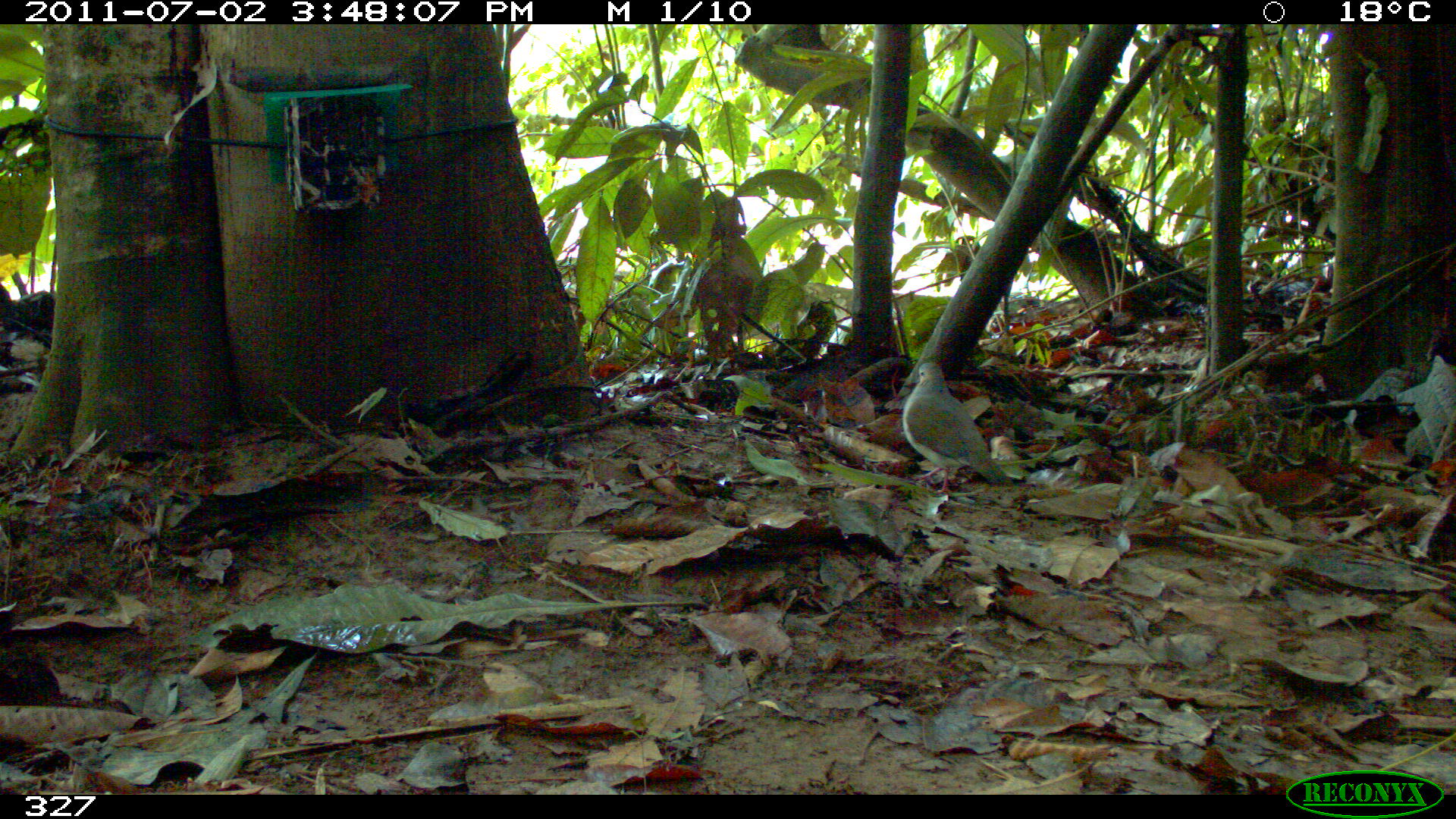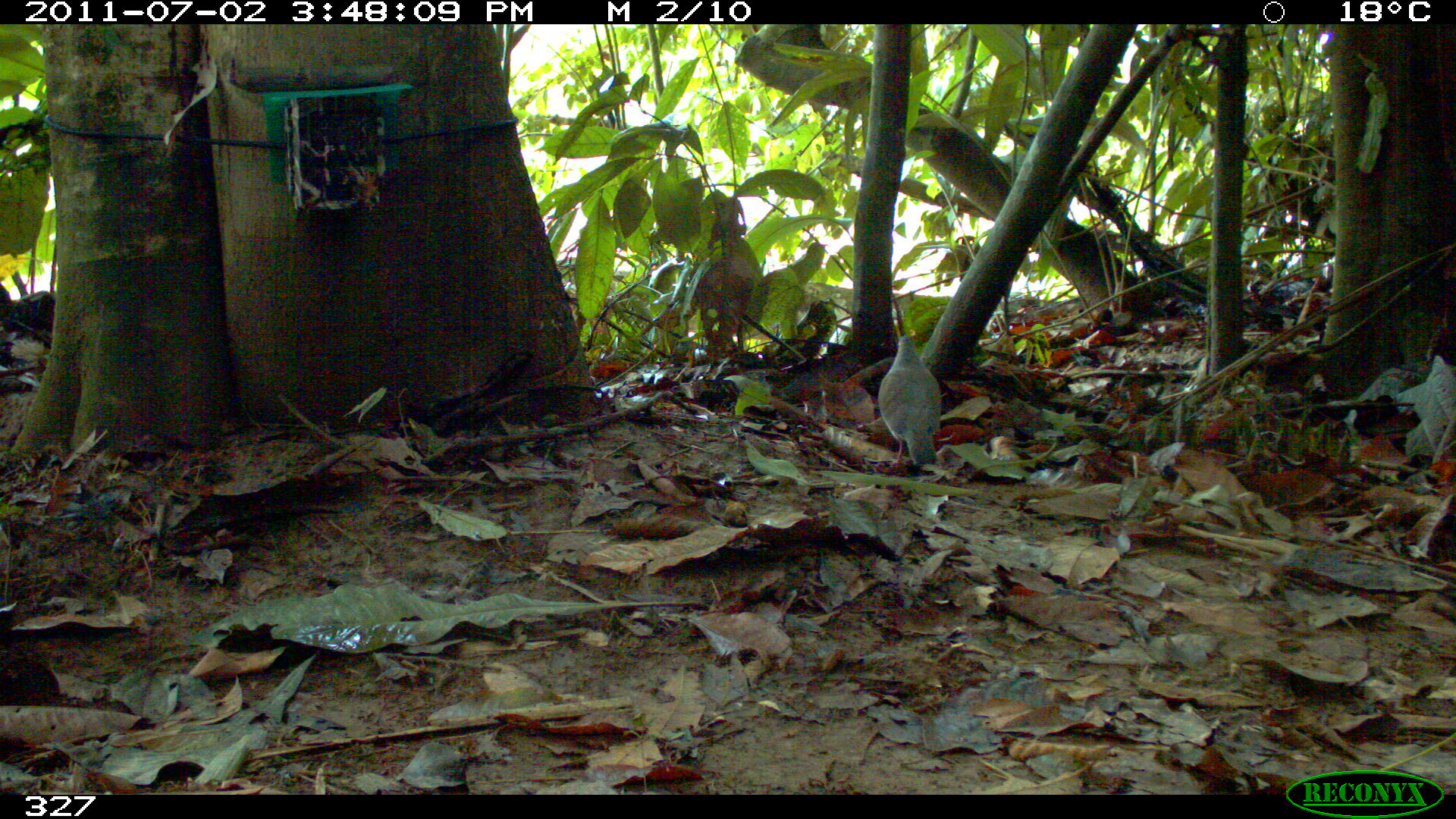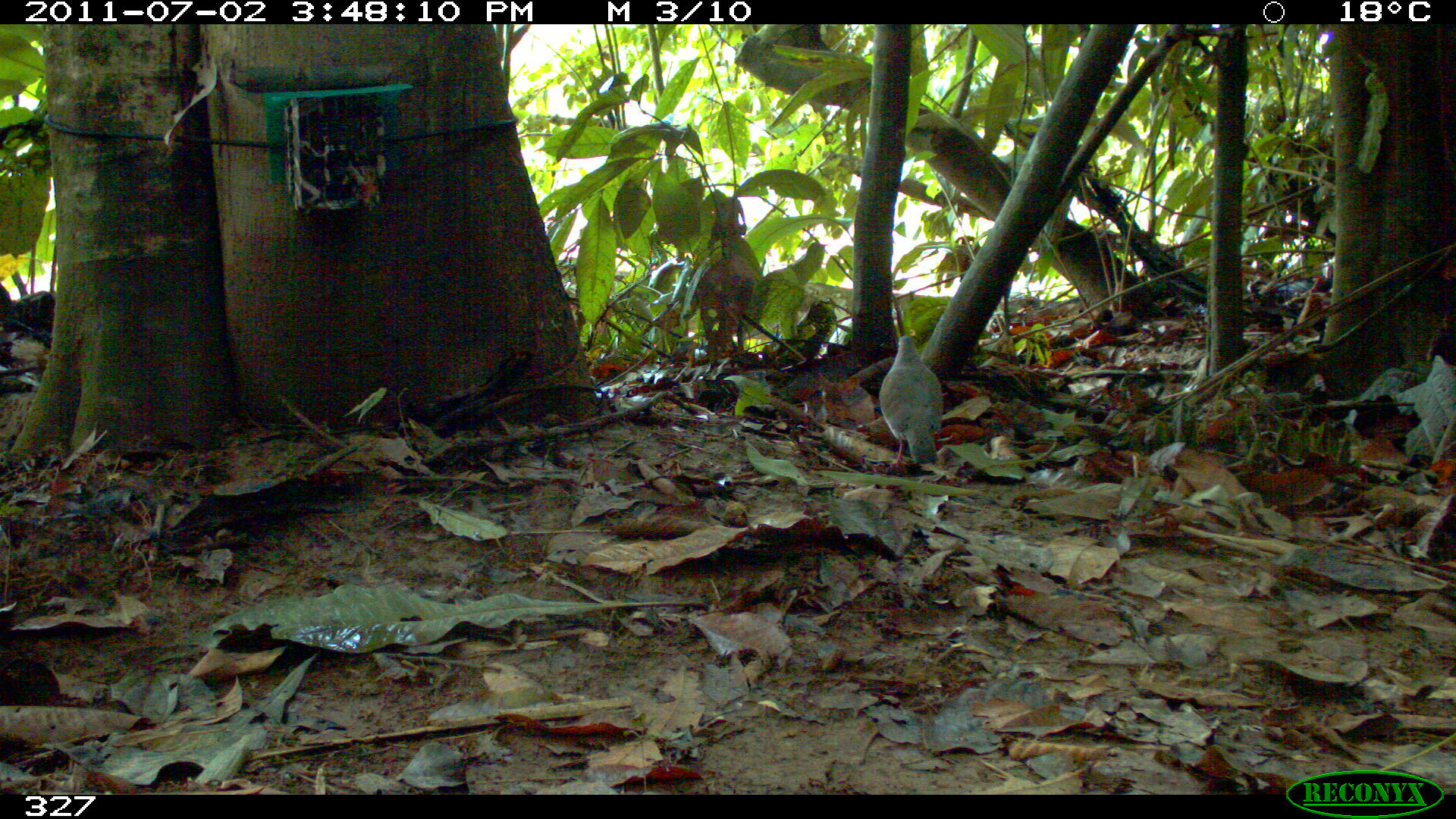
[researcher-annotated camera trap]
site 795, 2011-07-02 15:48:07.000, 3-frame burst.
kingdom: Animalia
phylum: Chordata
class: Aves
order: Columbiformes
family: Columbidae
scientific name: Columbidae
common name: dove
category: paloma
Paloma (dove) (Columbidae).